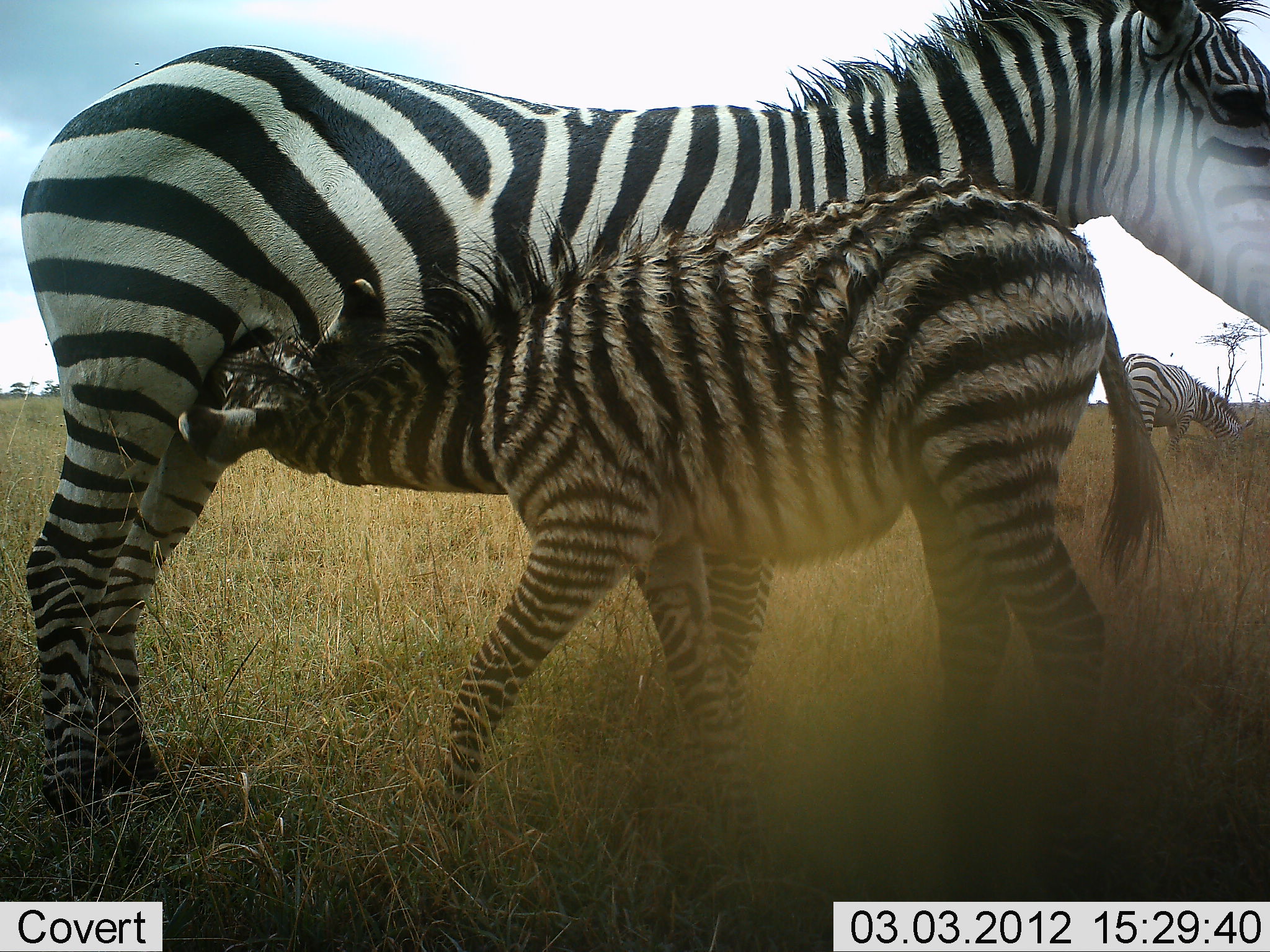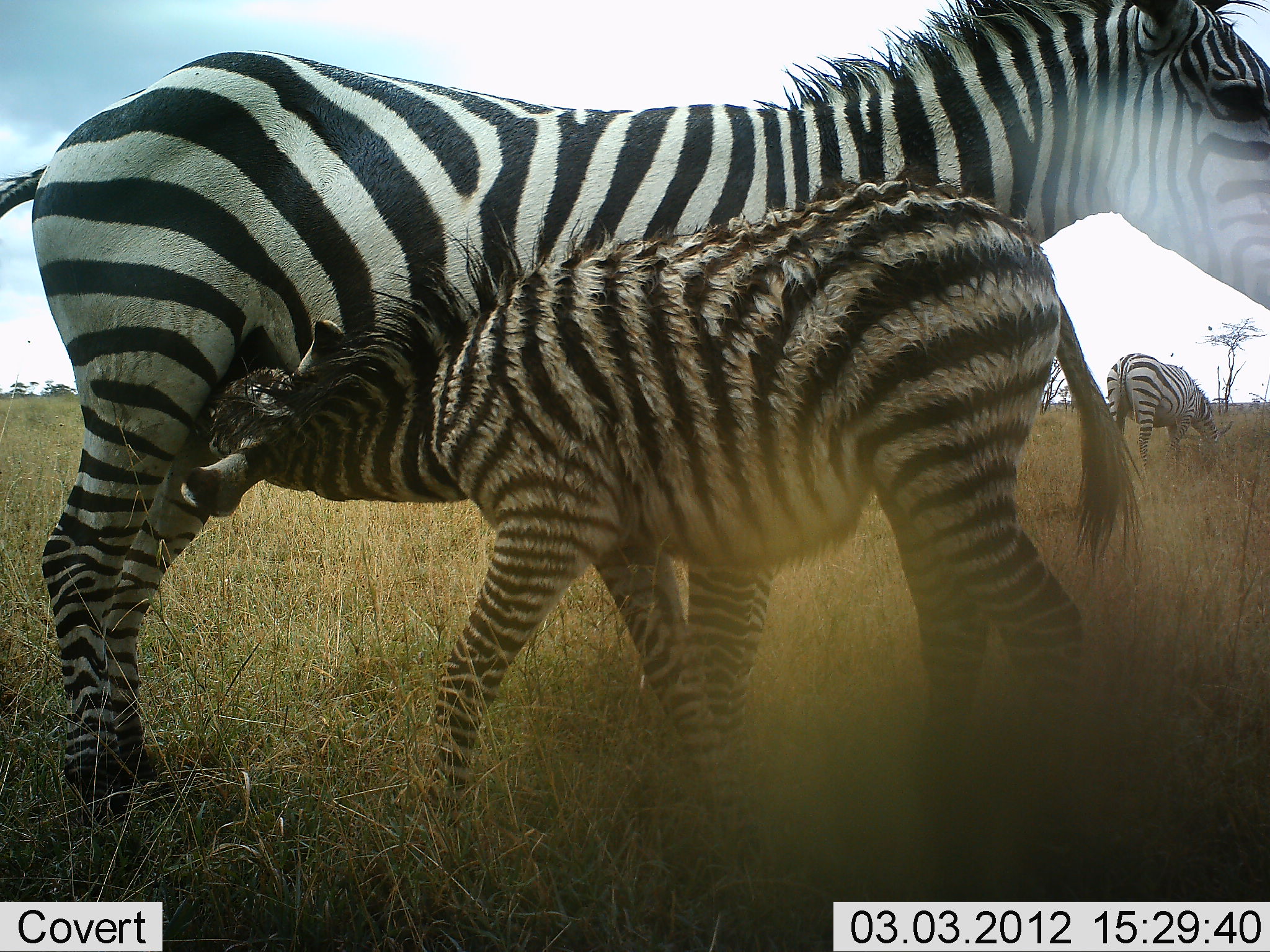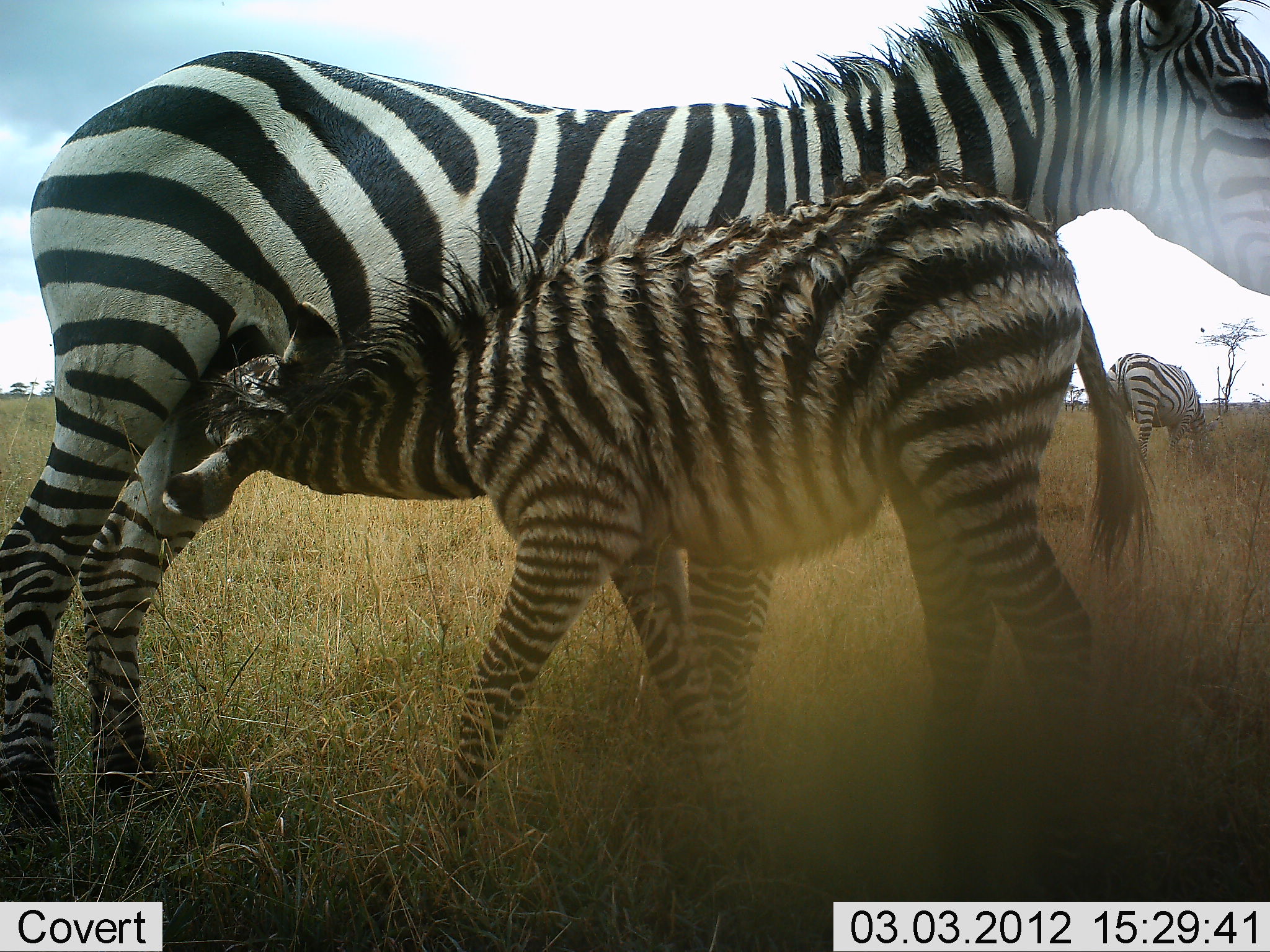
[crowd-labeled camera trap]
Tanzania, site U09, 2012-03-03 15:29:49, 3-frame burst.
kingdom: Animalia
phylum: Chordata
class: Mammalia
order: Perissodactyla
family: Equidae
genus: Equus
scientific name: Equus quagga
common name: plains zebra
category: zebra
Zebra (plains zebra) (Equus quagga), count 3. Behavior (volunteer vote fractions): standing 67%, resting 0%, moving 3%, interacting 51%. Young present (vote fraction): 87%. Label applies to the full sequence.